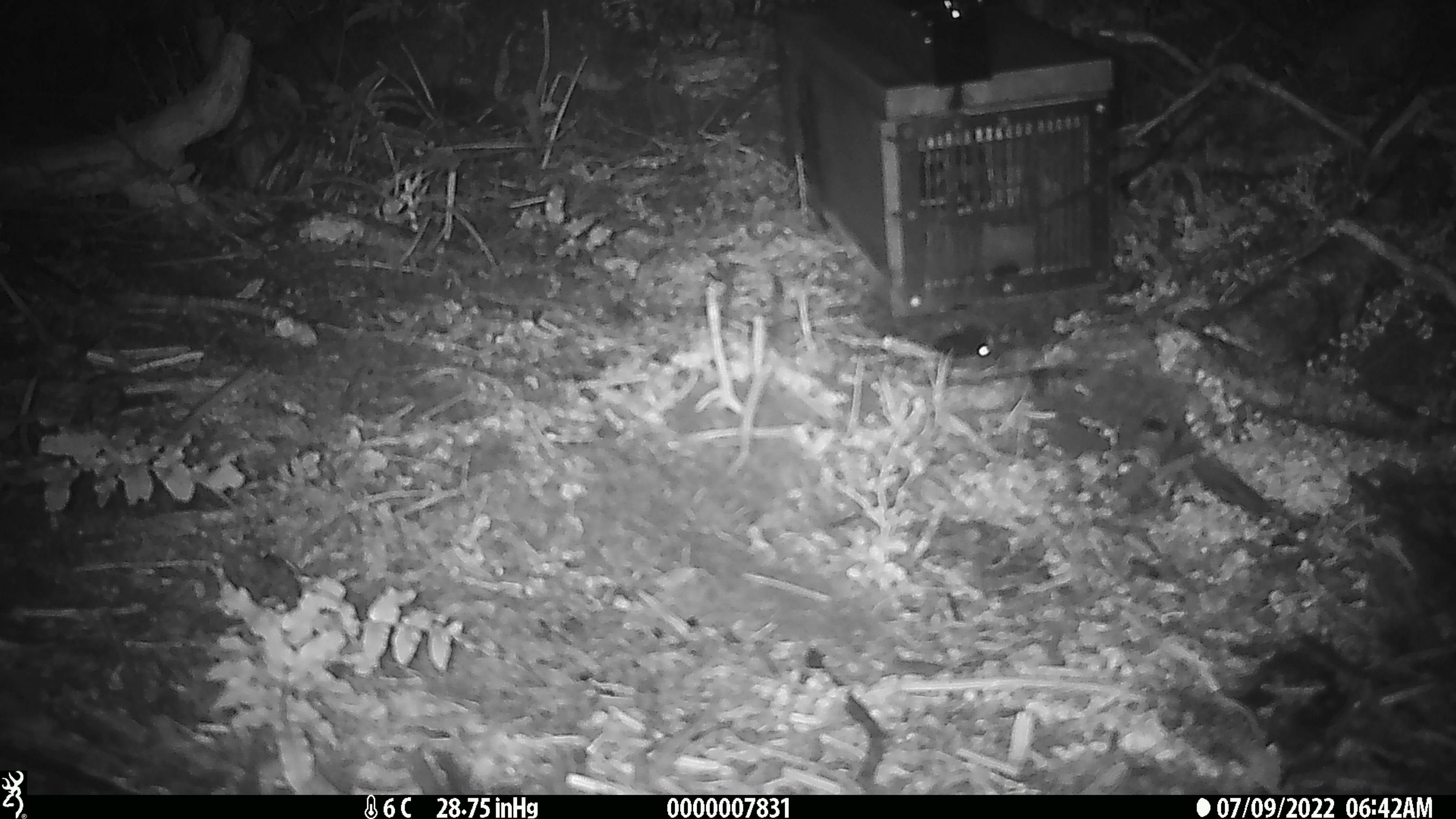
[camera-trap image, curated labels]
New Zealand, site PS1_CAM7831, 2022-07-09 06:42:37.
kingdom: Animalia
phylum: Chordata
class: Mammalia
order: Rodentia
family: Muridae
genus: Mus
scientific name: Mus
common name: mouse